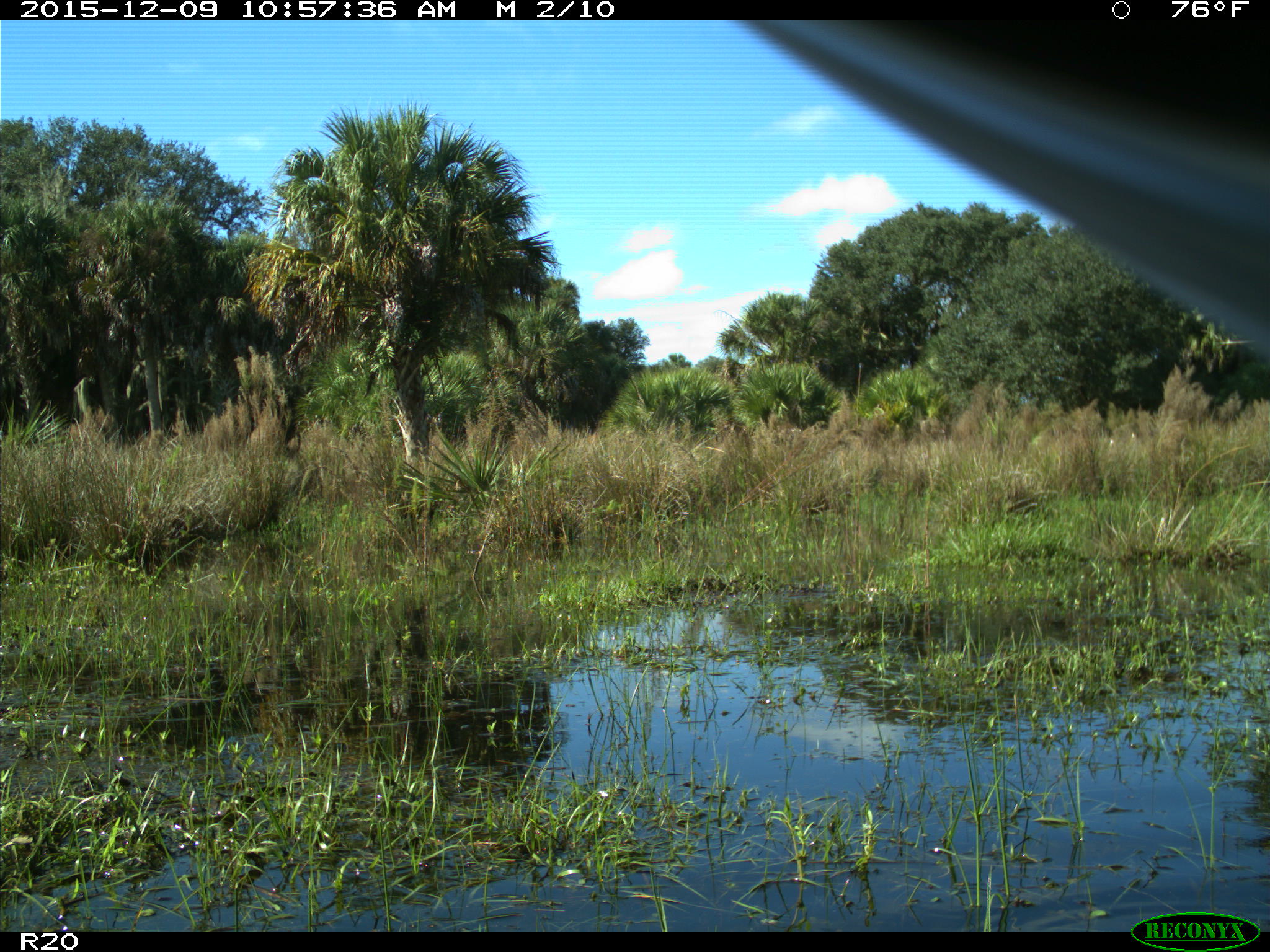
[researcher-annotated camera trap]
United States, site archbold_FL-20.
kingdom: Animalia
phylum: Chordata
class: Mammalia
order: Artiodactyla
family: Bovidae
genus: Bos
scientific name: Bos taurus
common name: domestic cow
Bos taurus (domestic cow).